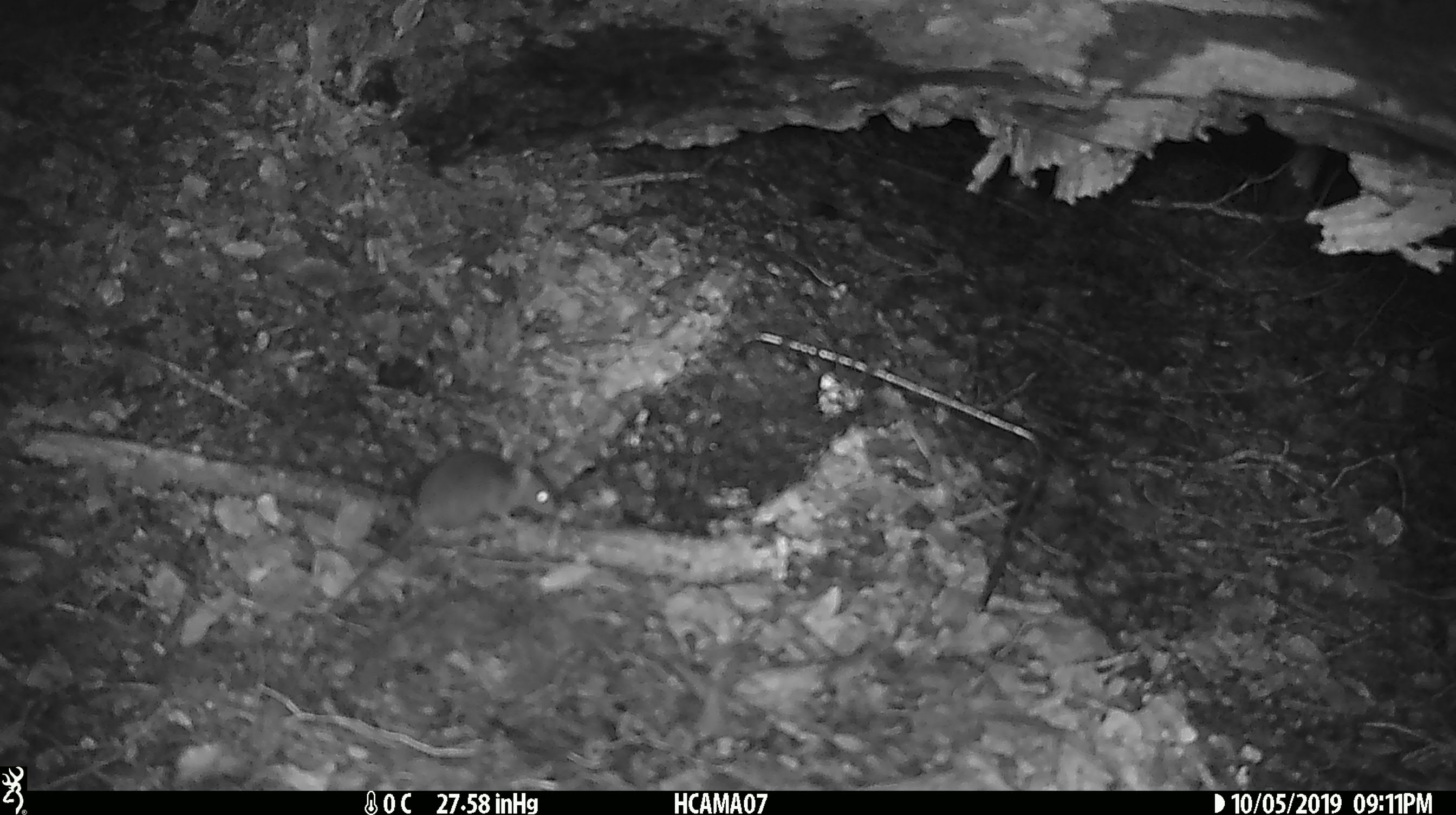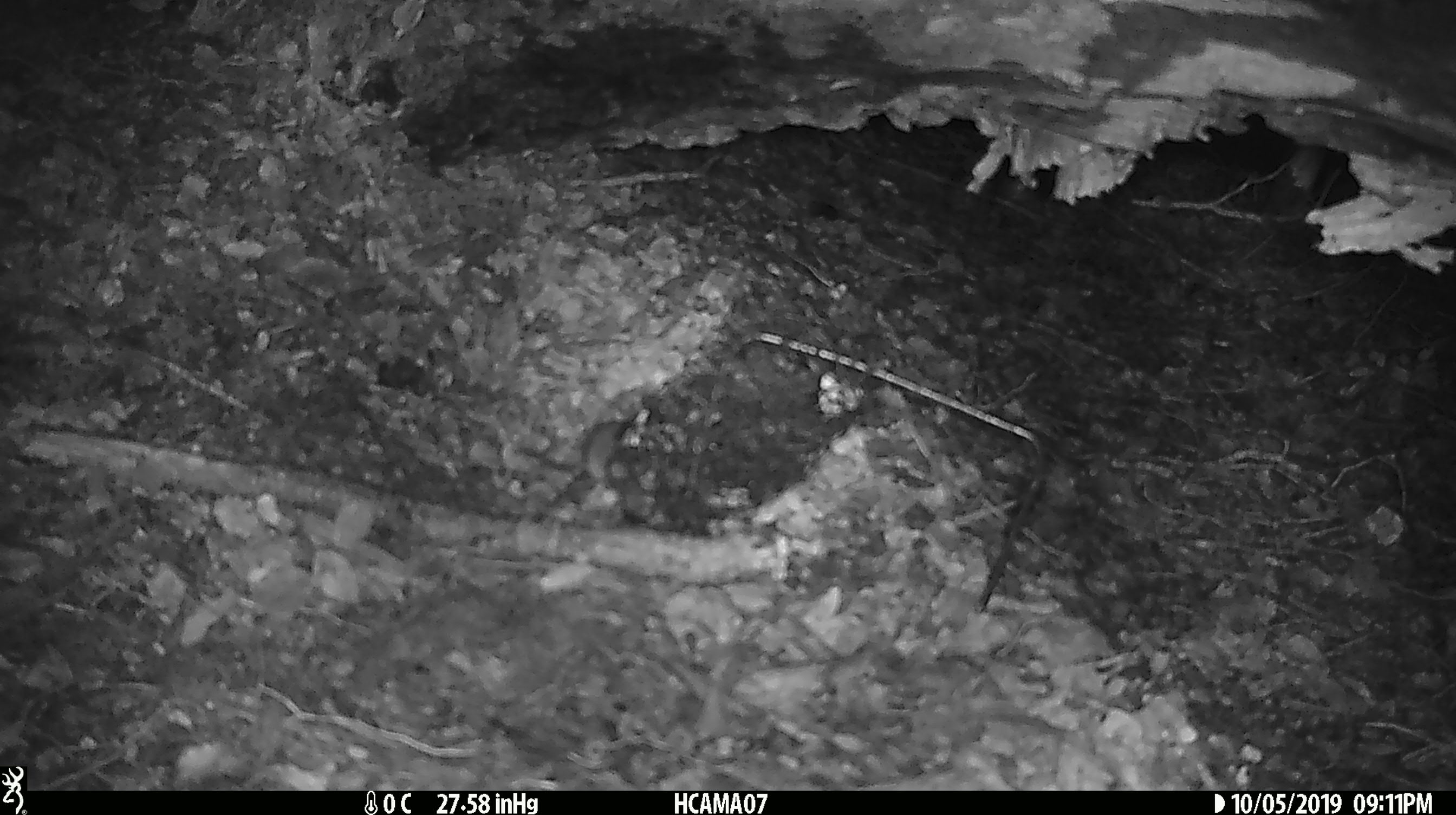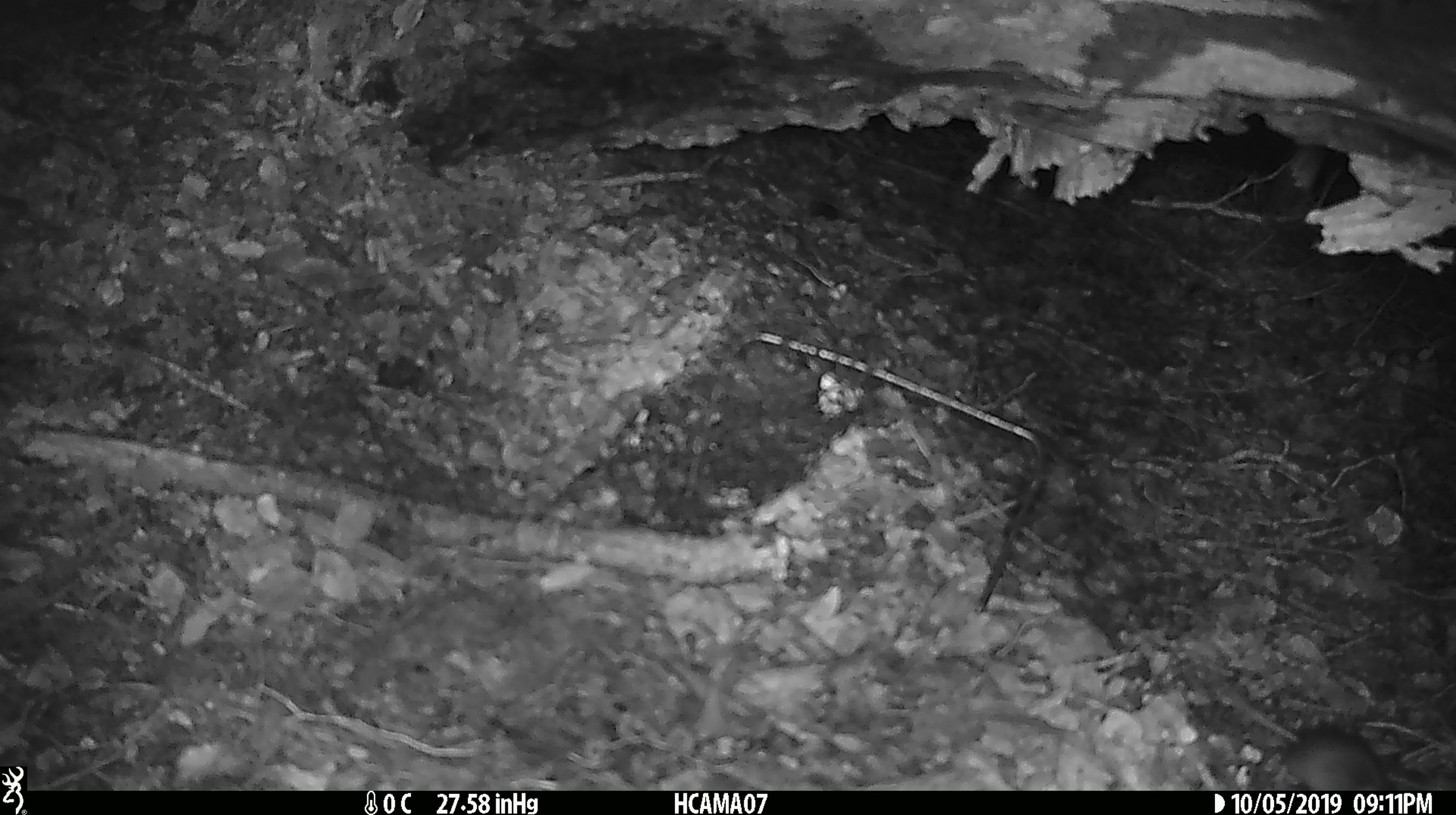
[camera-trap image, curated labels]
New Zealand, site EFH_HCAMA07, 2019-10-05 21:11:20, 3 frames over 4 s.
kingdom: Animalia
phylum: Chordata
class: Mammalia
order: Rodentia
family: Muridae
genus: Mus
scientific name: Mus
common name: mouse